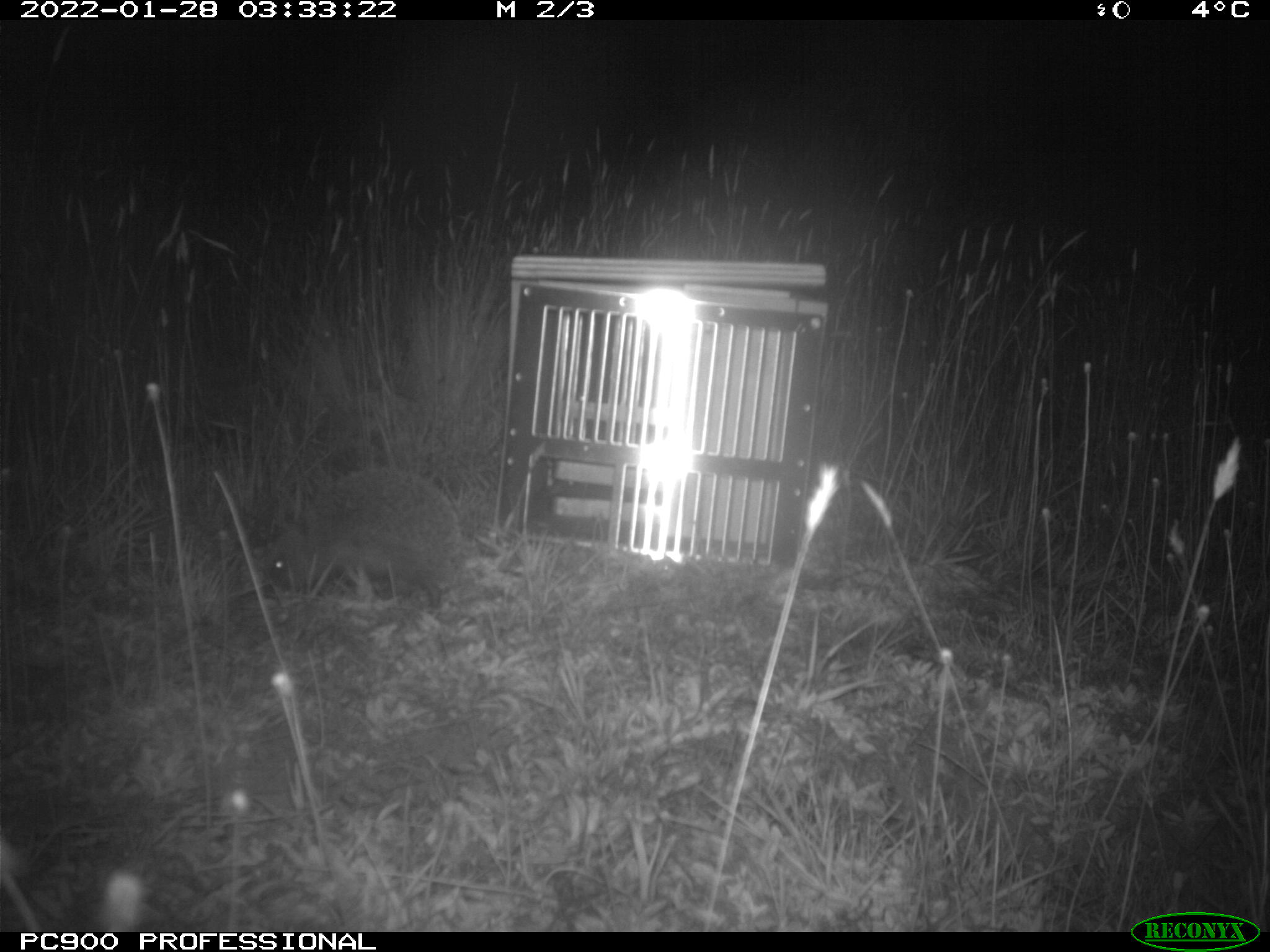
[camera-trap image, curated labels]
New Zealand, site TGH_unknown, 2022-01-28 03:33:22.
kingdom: Animalia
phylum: Chordata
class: Mammalia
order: Eulipotyphla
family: Erinaceidae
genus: Erinaceus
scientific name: Erinaceus europaeus europaeus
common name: european hedgehog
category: hedgehog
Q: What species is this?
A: Hedgehog (european hedgehog) (Erinaceus europaeus europaeus).